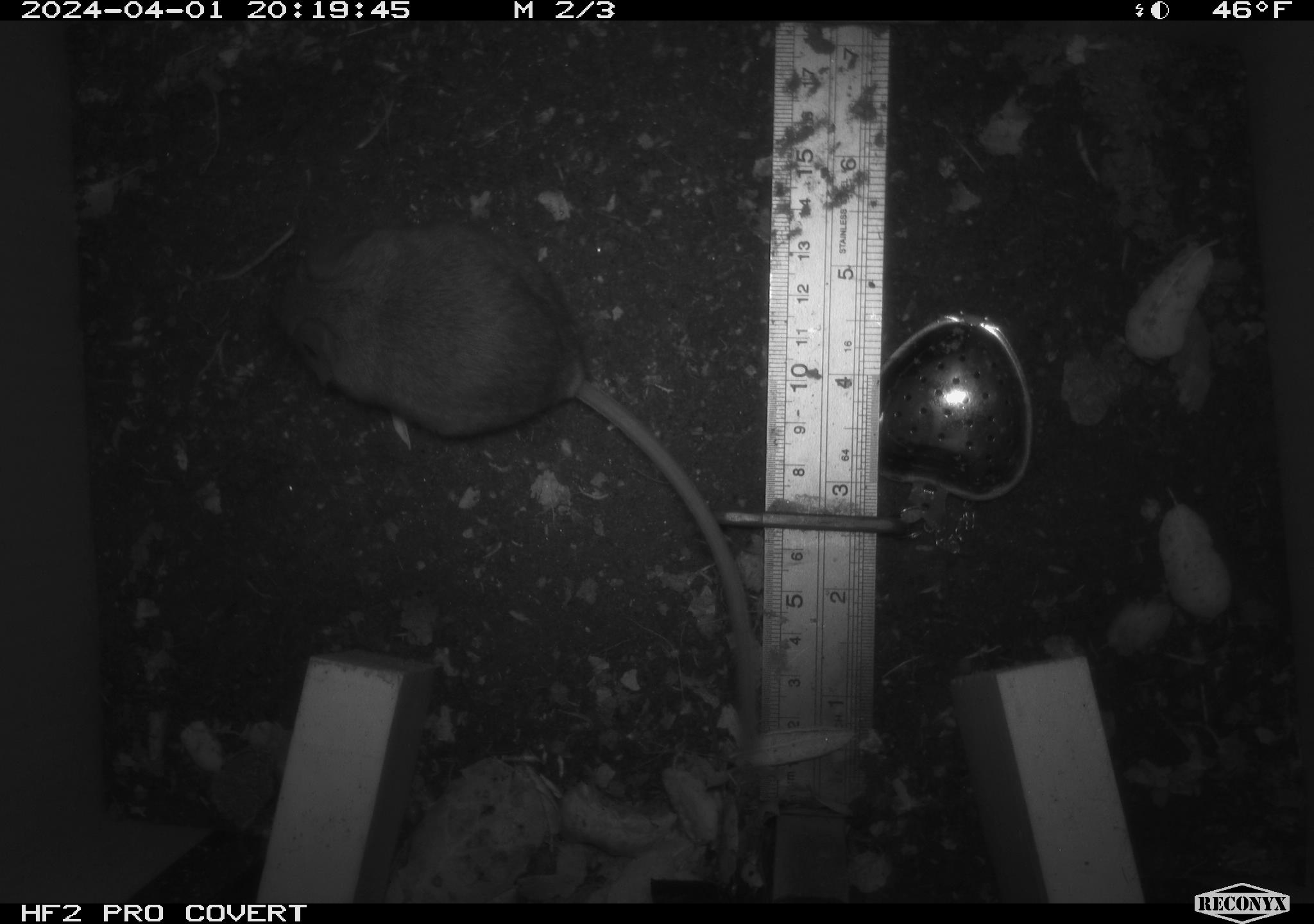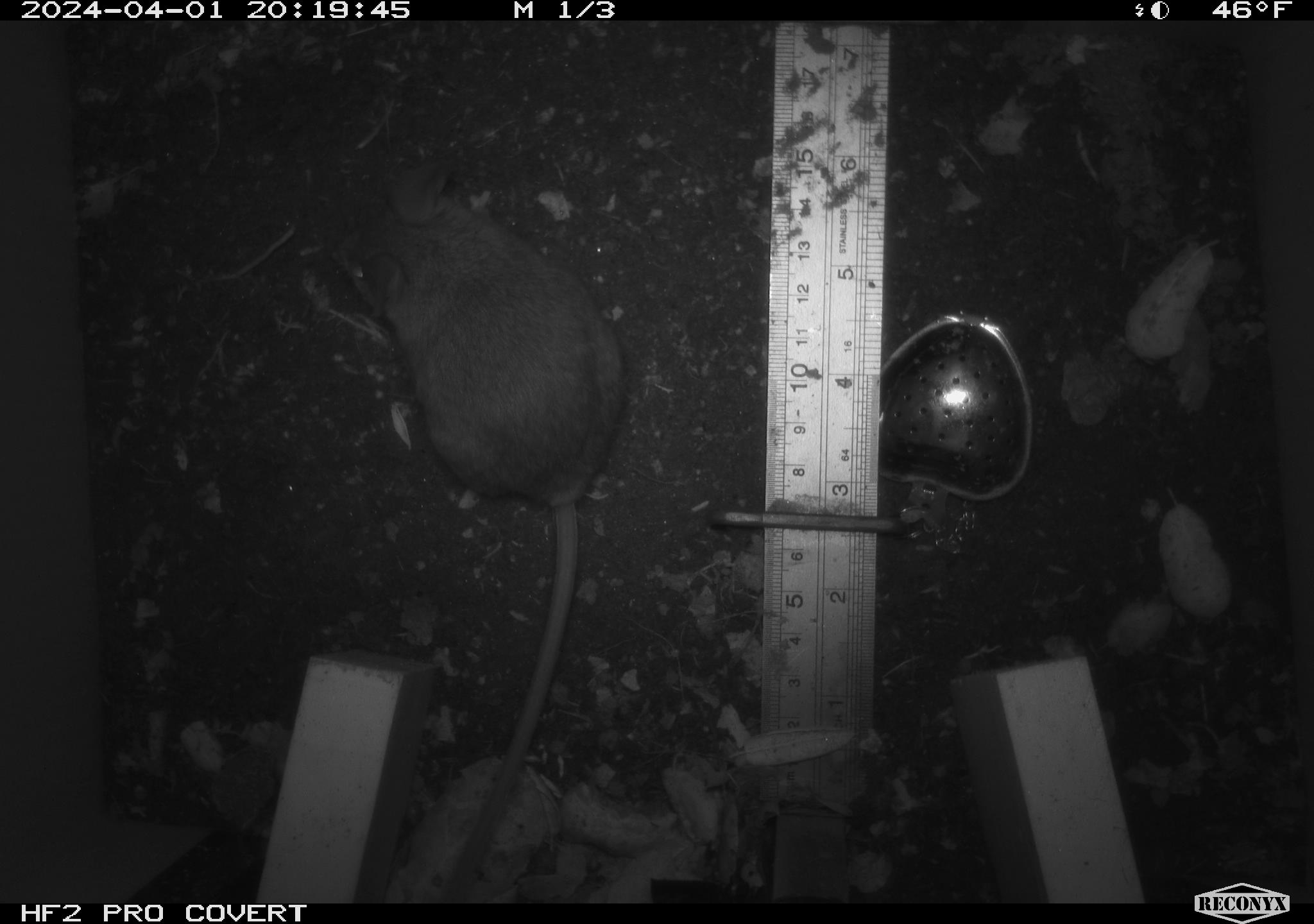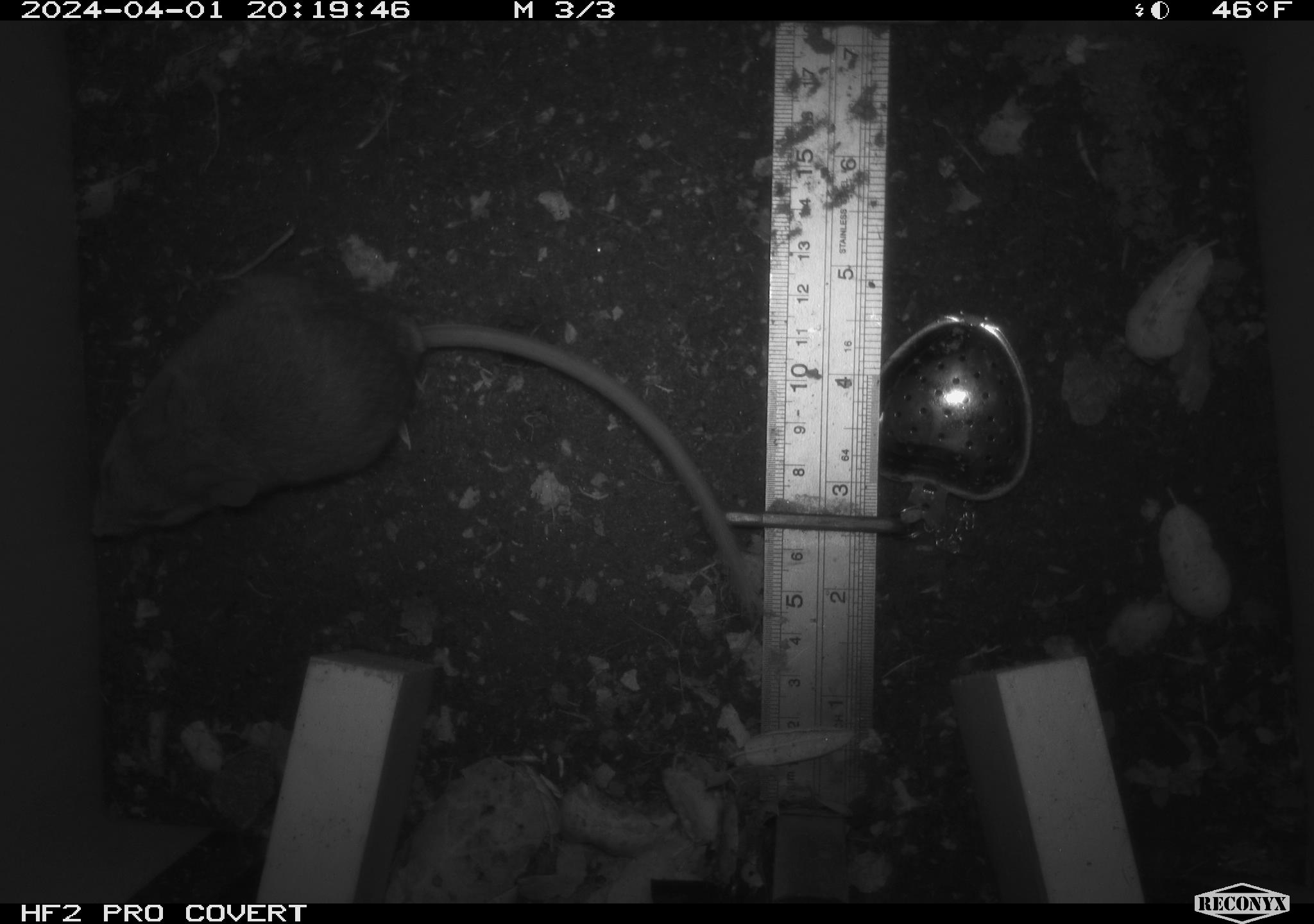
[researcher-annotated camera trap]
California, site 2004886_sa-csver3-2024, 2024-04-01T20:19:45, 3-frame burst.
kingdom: Animalia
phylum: Chordata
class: Mammalia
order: Rodentia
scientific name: Rodentia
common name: rodent